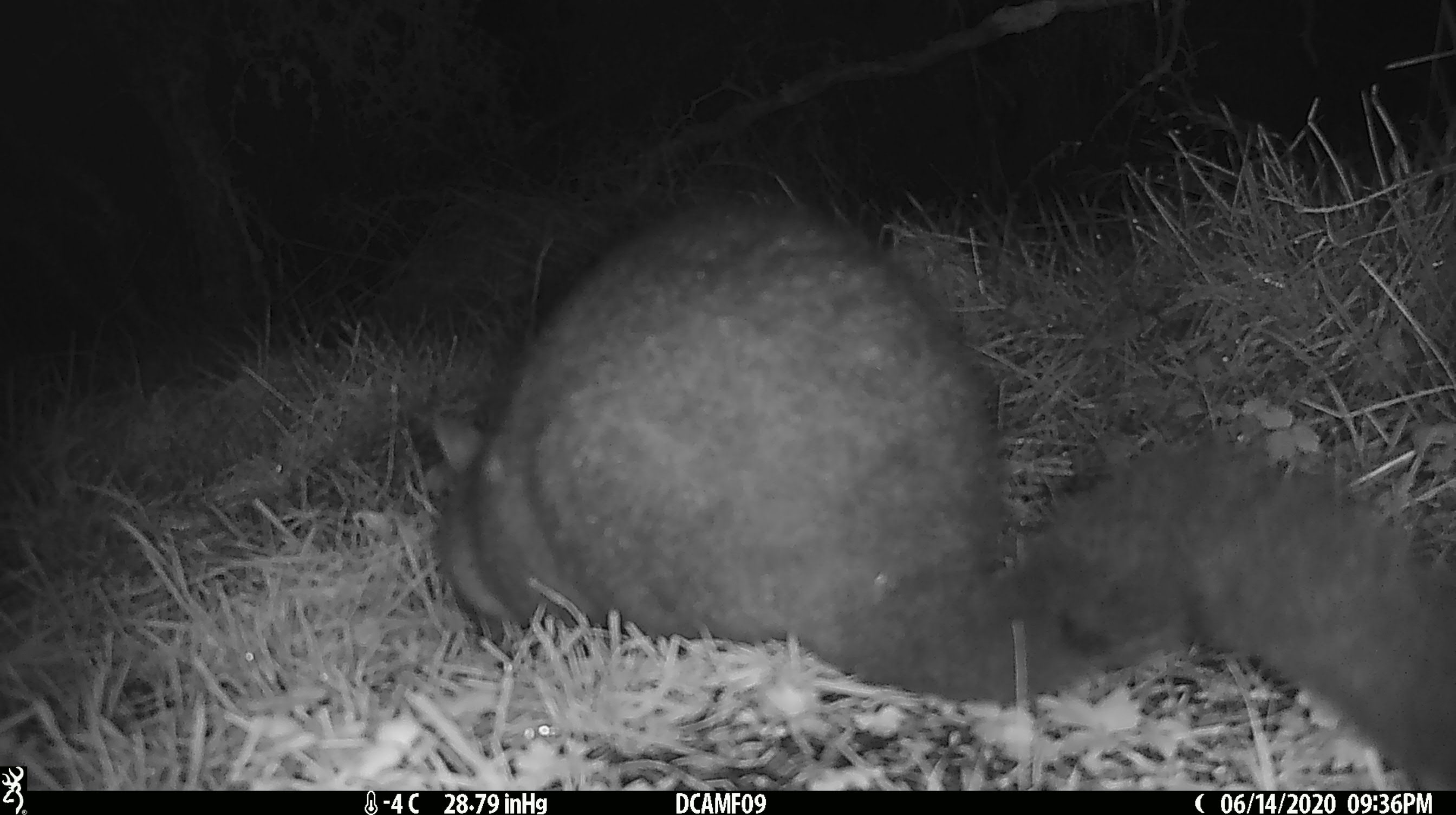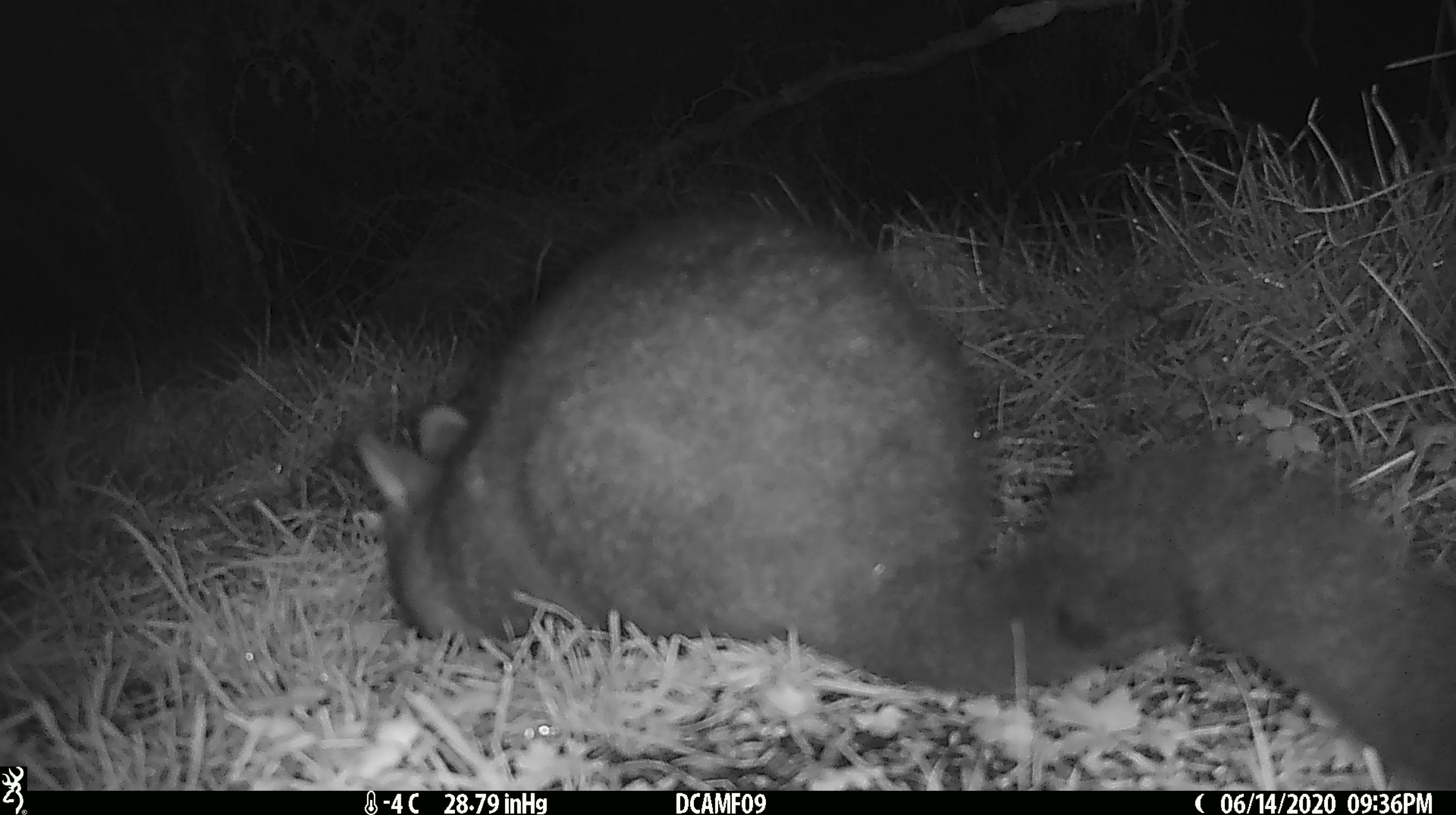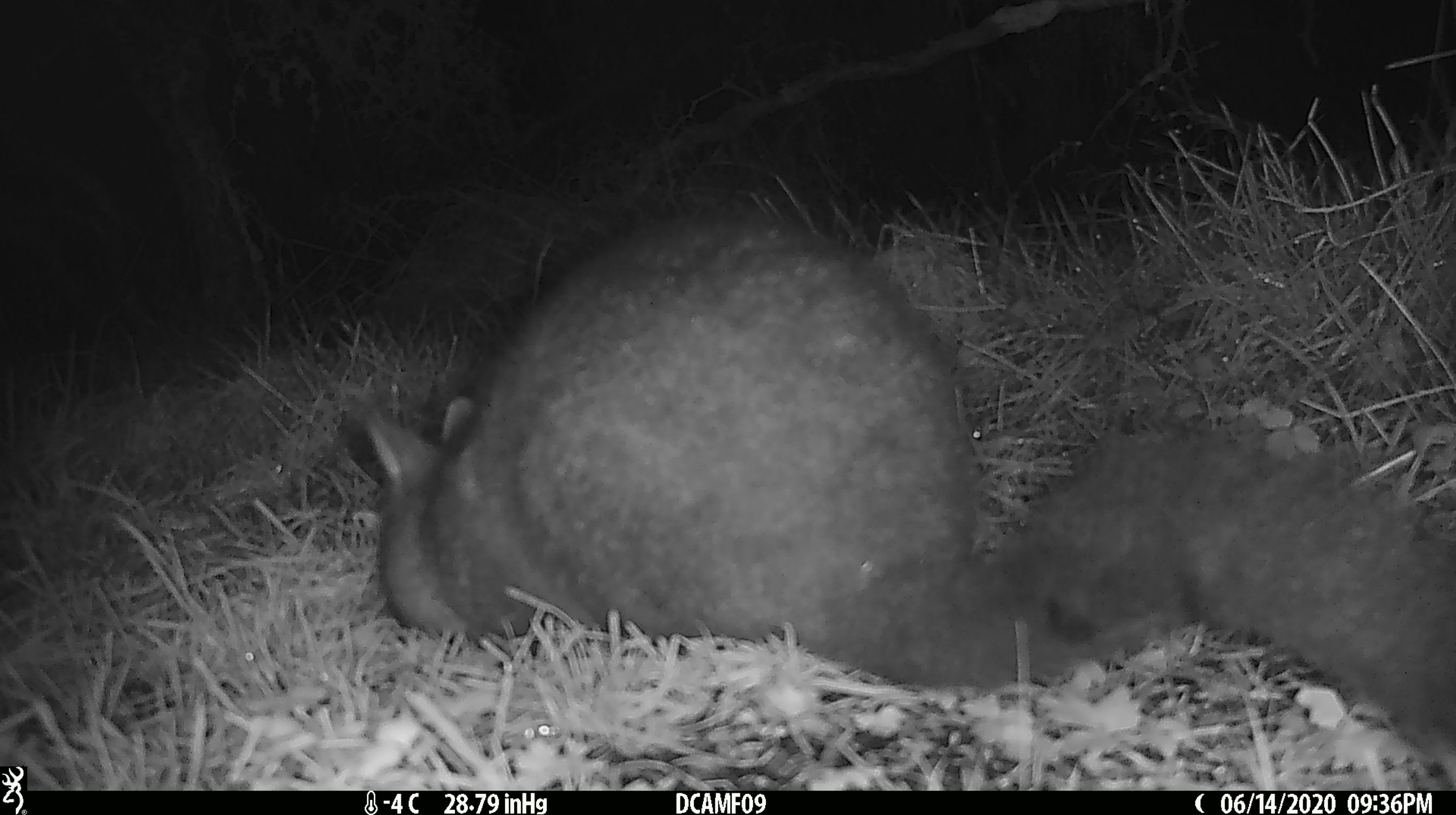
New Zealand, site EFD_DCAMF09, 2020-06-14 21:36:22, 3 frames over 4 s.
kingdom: Animalia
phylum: Chordata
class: Mammalia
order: Diprotodontia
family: Phalangeridae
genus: Trichosurus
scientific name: Trichosurus vulpecula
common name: common brushtail possum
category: possum